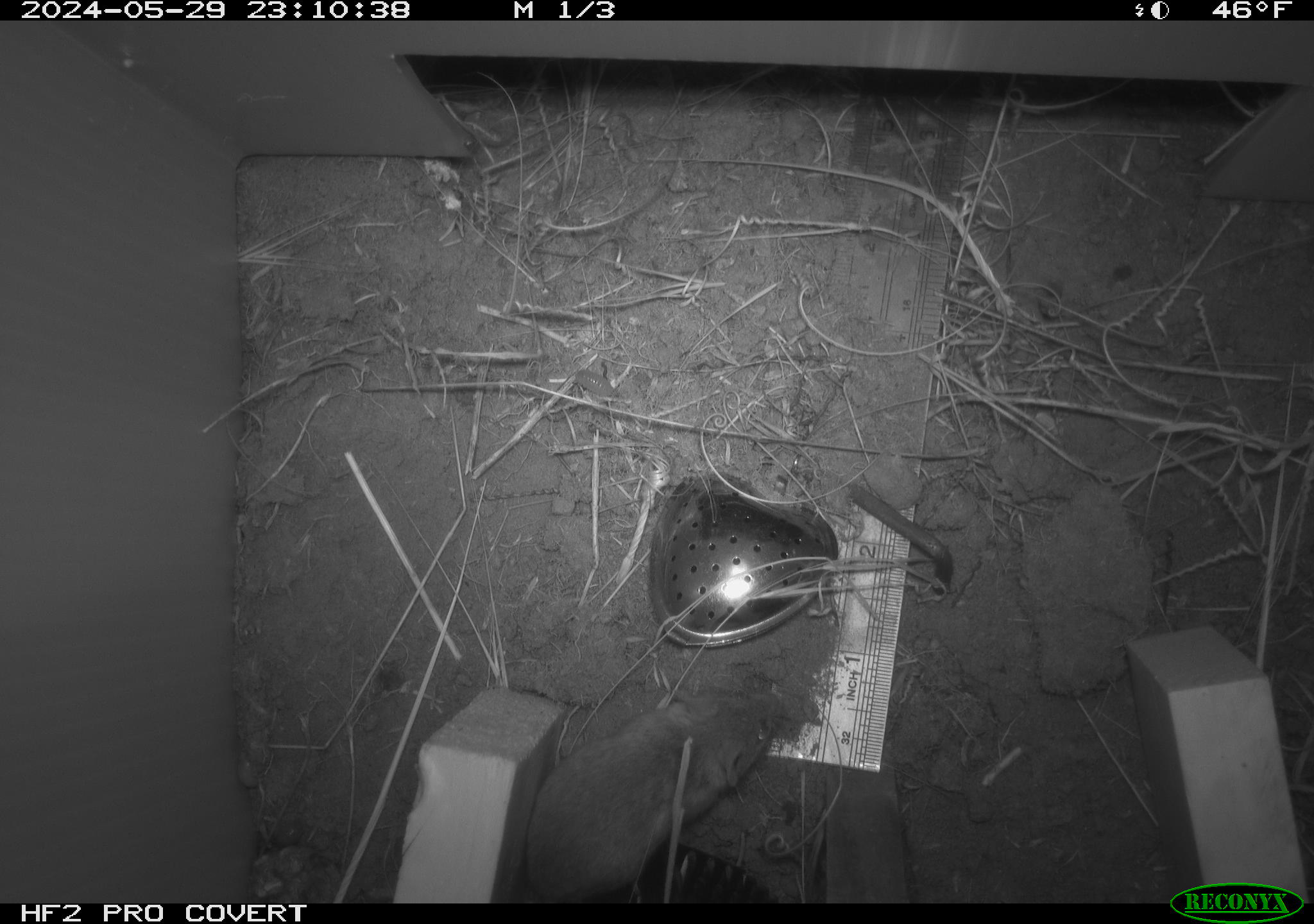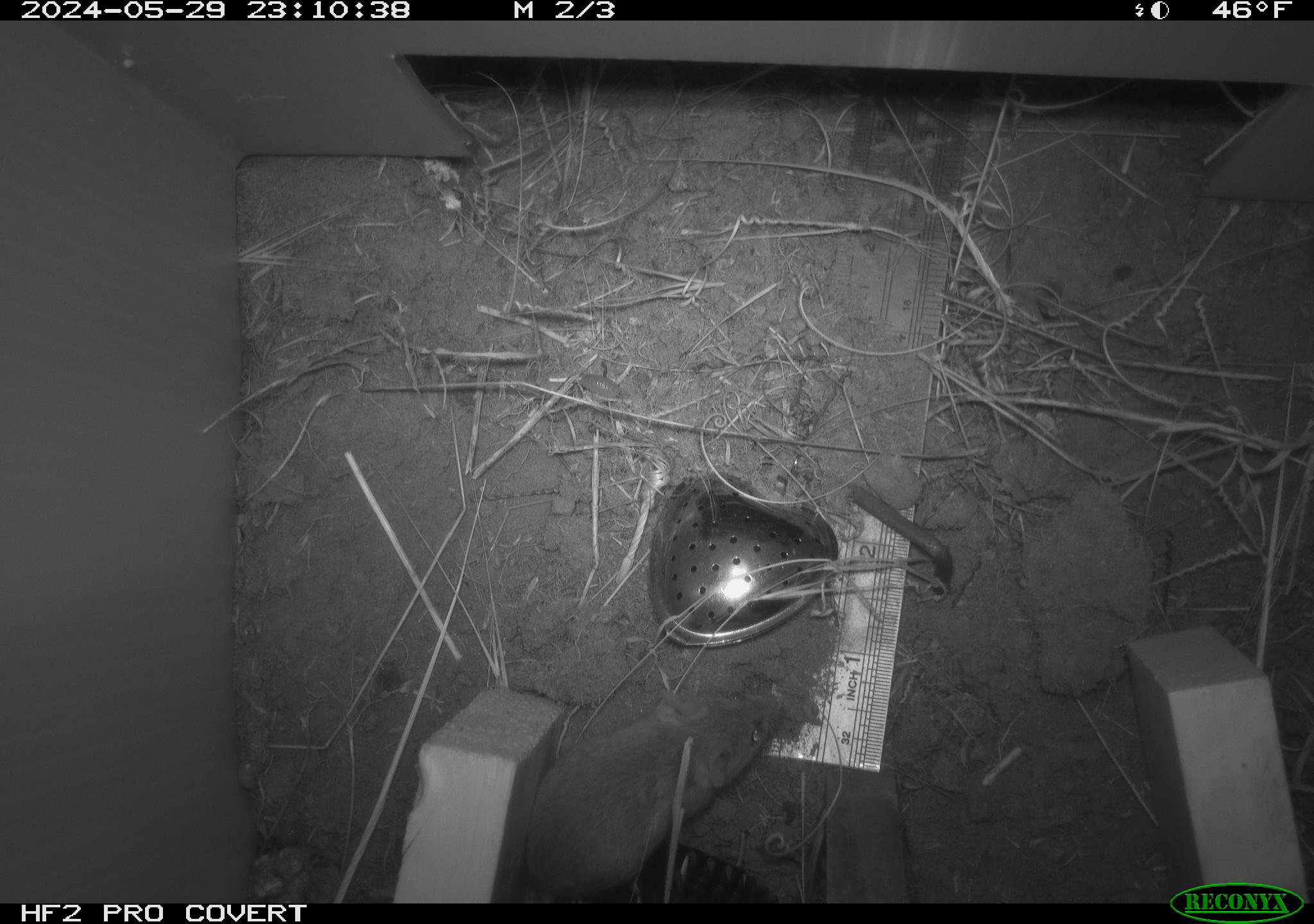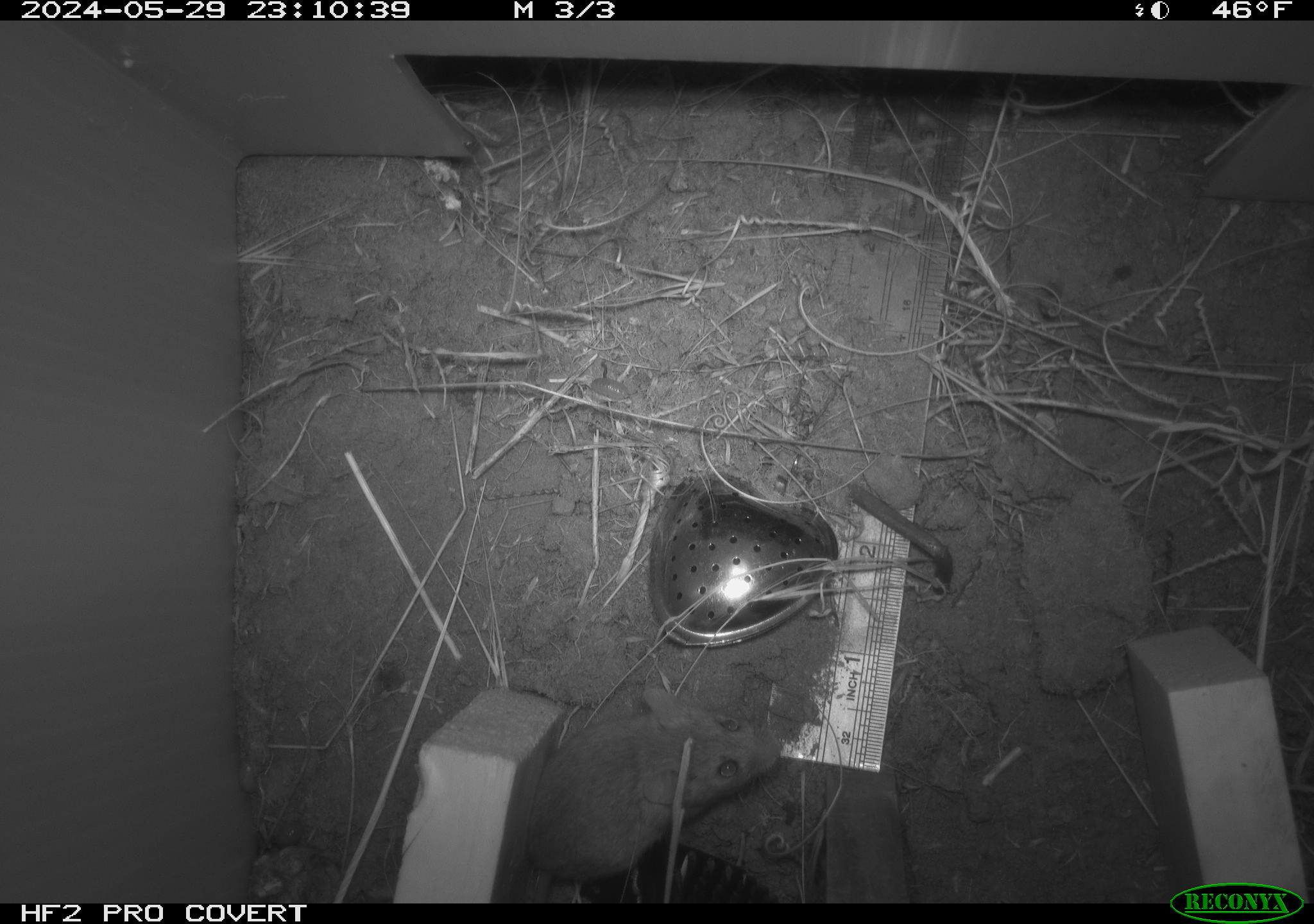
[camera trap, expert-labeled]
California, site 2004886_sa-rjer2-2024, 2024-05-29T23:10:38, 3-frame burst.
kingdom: Animalia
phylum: Chordata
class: Mammalia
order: Rodentia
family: Heteromyidae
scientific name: Heteromyidae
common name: kangaroo rats and pocket mice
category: heteromyidae family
Heteromyidae family (kangaroo rats and pocket mice) (Heteromyidae).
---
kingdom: Animalia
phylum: Chordata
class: Mammalia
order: Rodentia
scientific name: Rodentia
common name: mouse species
Mouse species (Rodentia).